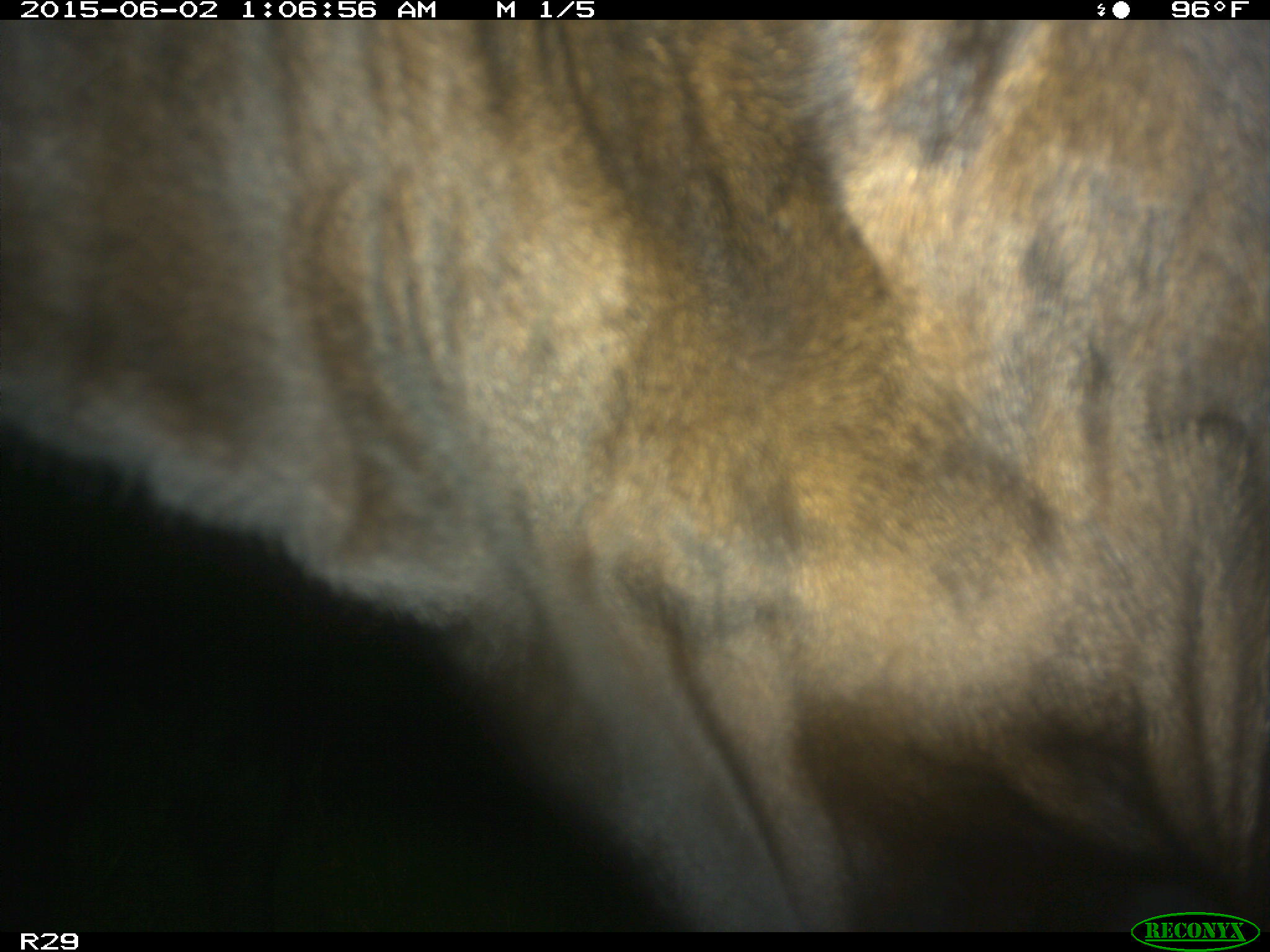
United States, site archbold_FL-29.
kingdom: Animalia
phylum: Chordata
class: Mammalia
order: Artiodactyla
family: Bovidae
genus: Bos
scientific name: Bos taurus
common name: domestic cow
Bos taurus (domestic cow).